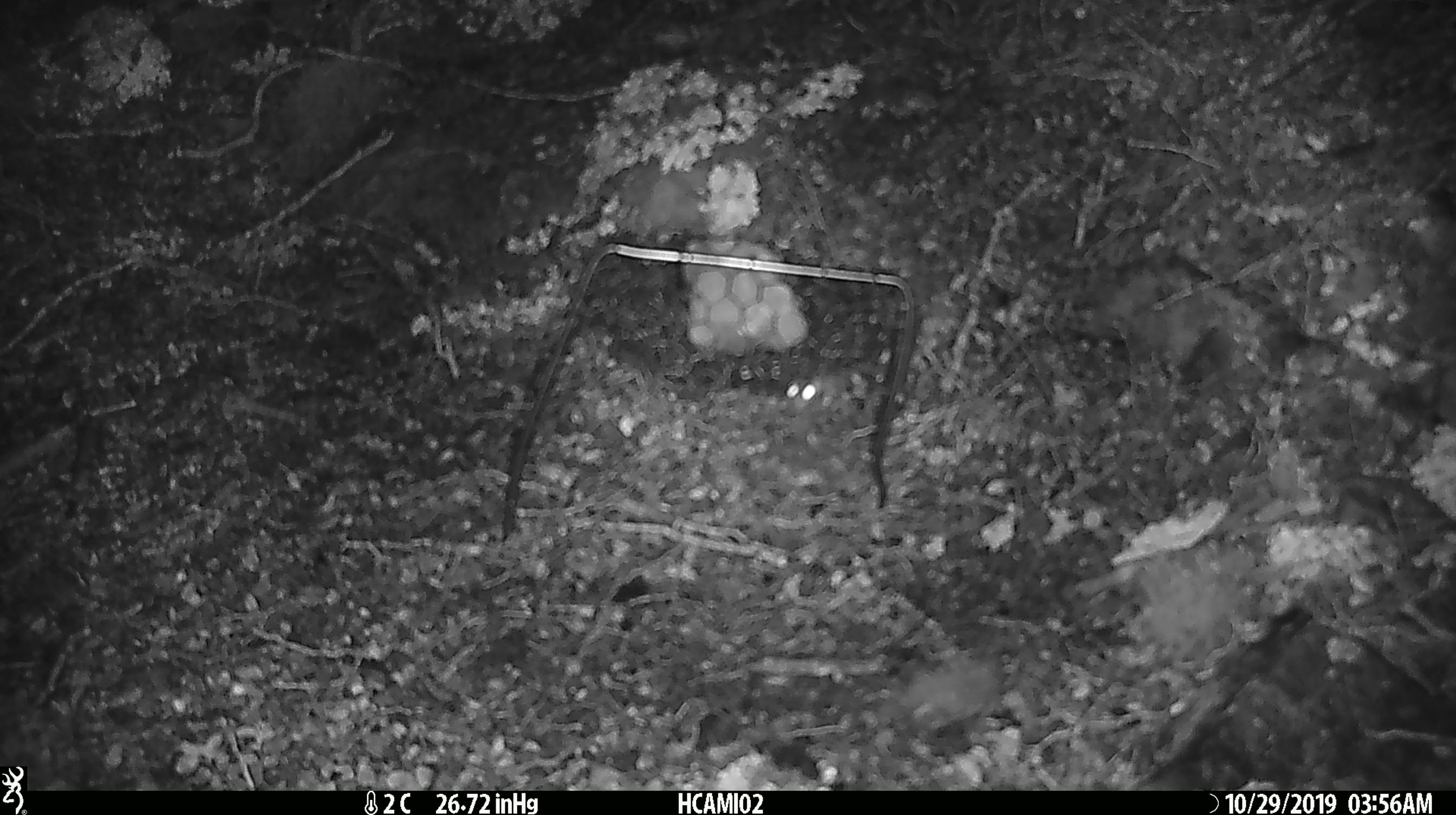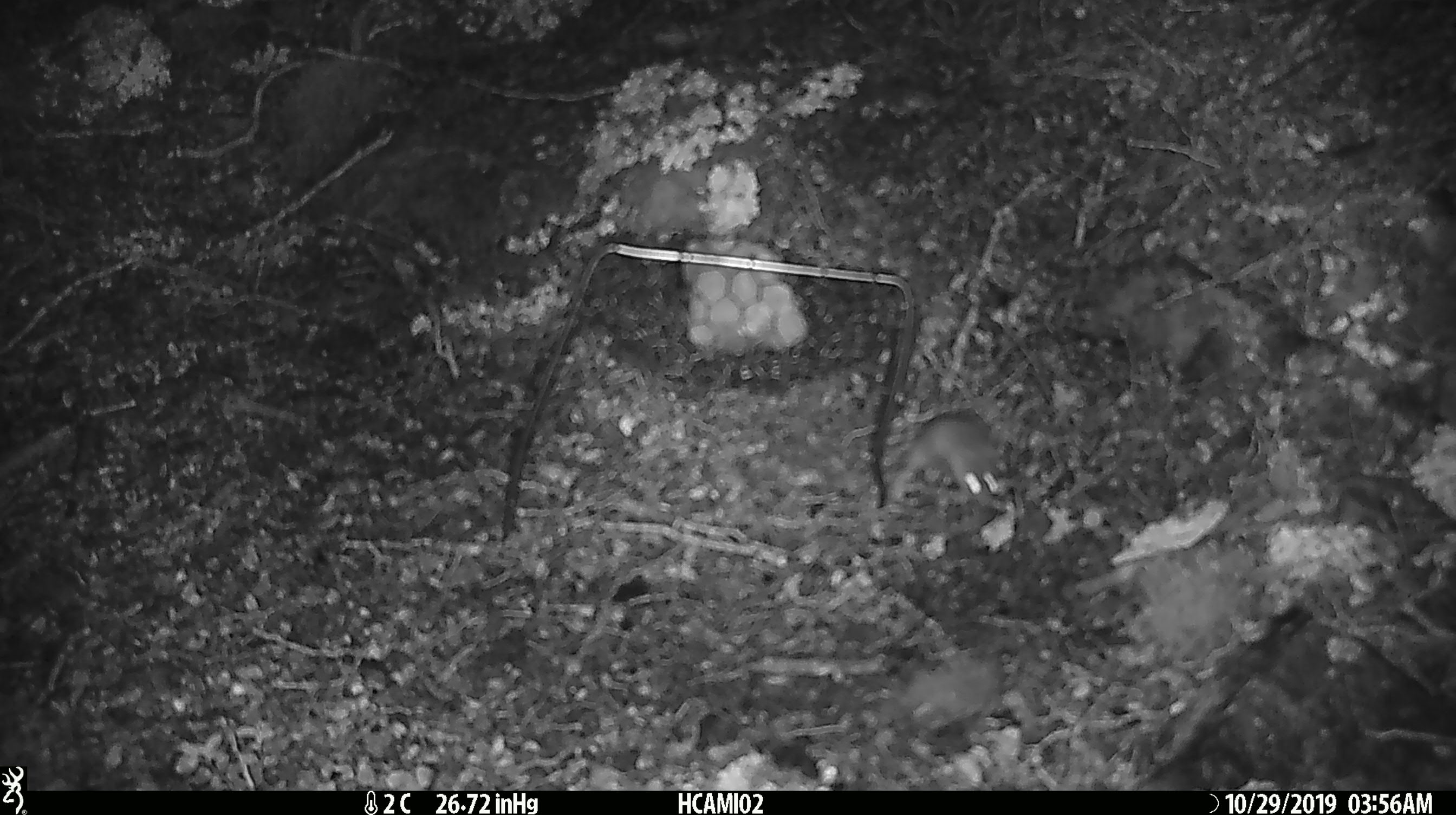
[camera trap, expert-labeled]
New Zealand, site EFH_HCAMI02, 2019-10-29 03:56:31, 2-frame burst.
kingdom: Animalia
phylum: Chordata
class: Mammalia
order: Rodentia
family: Muridae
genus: Mus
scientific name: Mus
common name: mouse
Mouse (Mus).